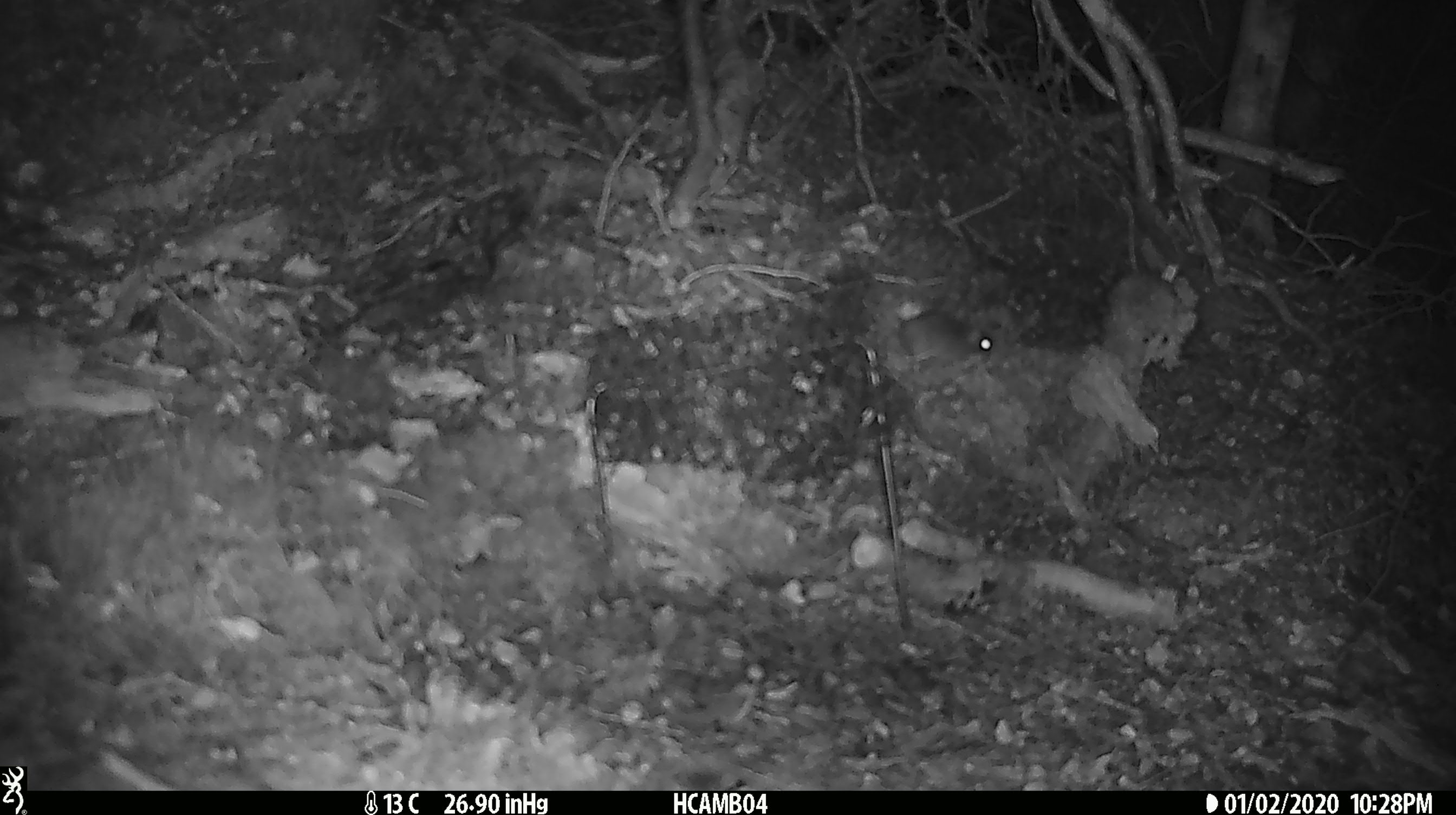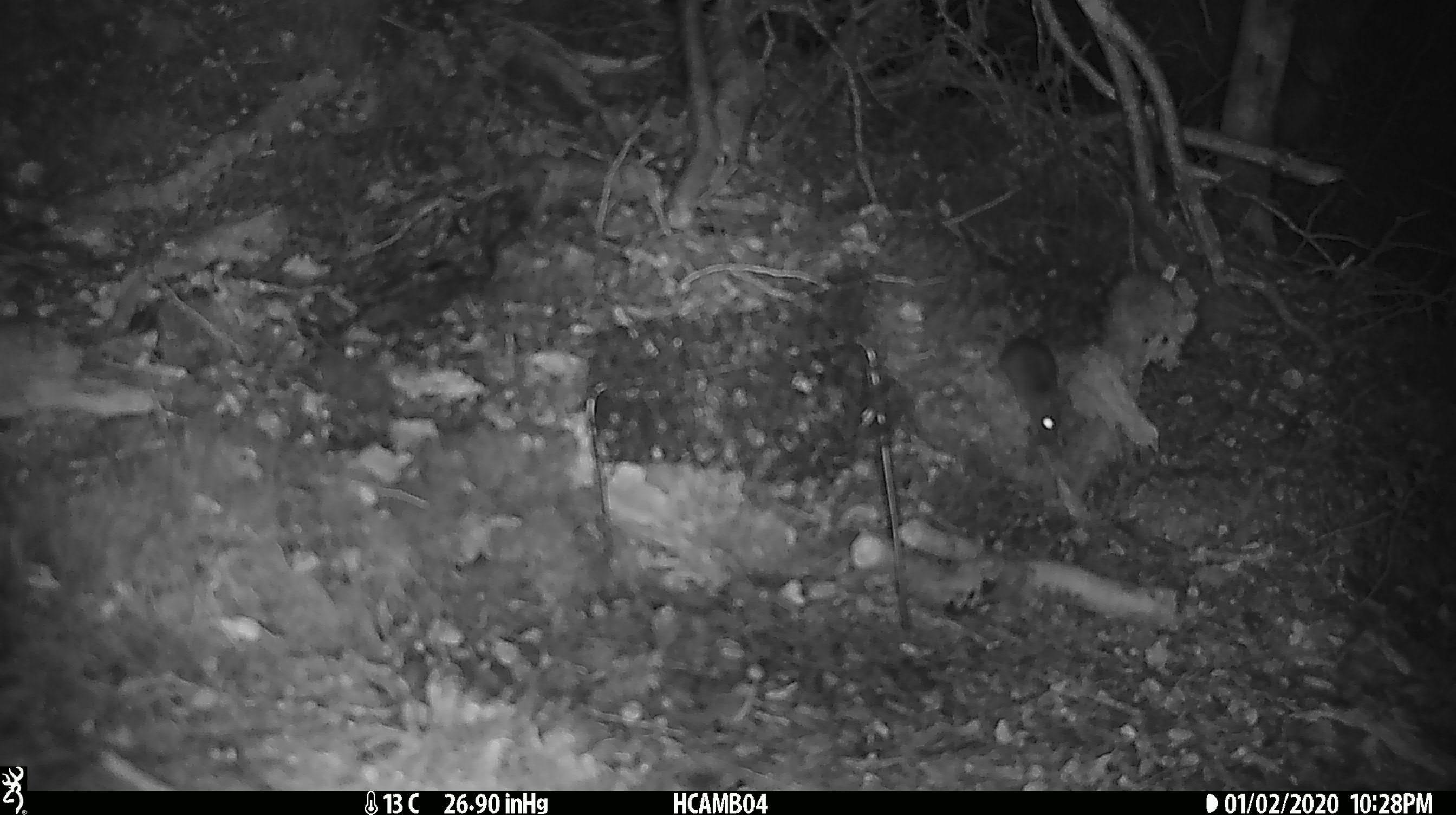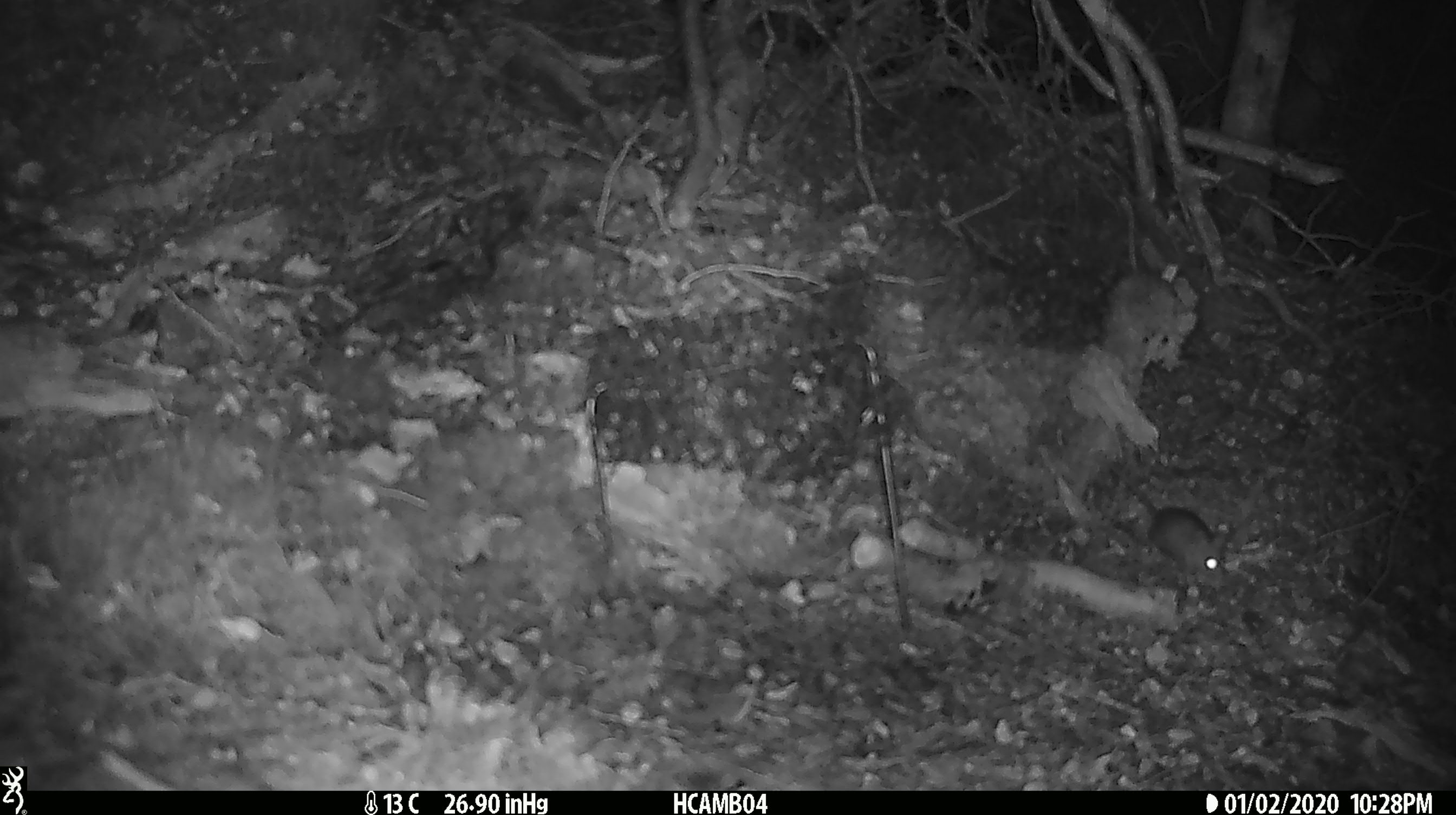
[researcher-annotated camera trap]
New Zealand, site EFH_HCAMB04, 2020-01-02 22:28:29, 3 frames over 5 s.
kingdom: Animalia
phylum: Chordata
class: Mammalia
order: Rodentia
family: Muridae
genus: Mus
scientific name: Mus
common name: mouse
Mouse (Mus).